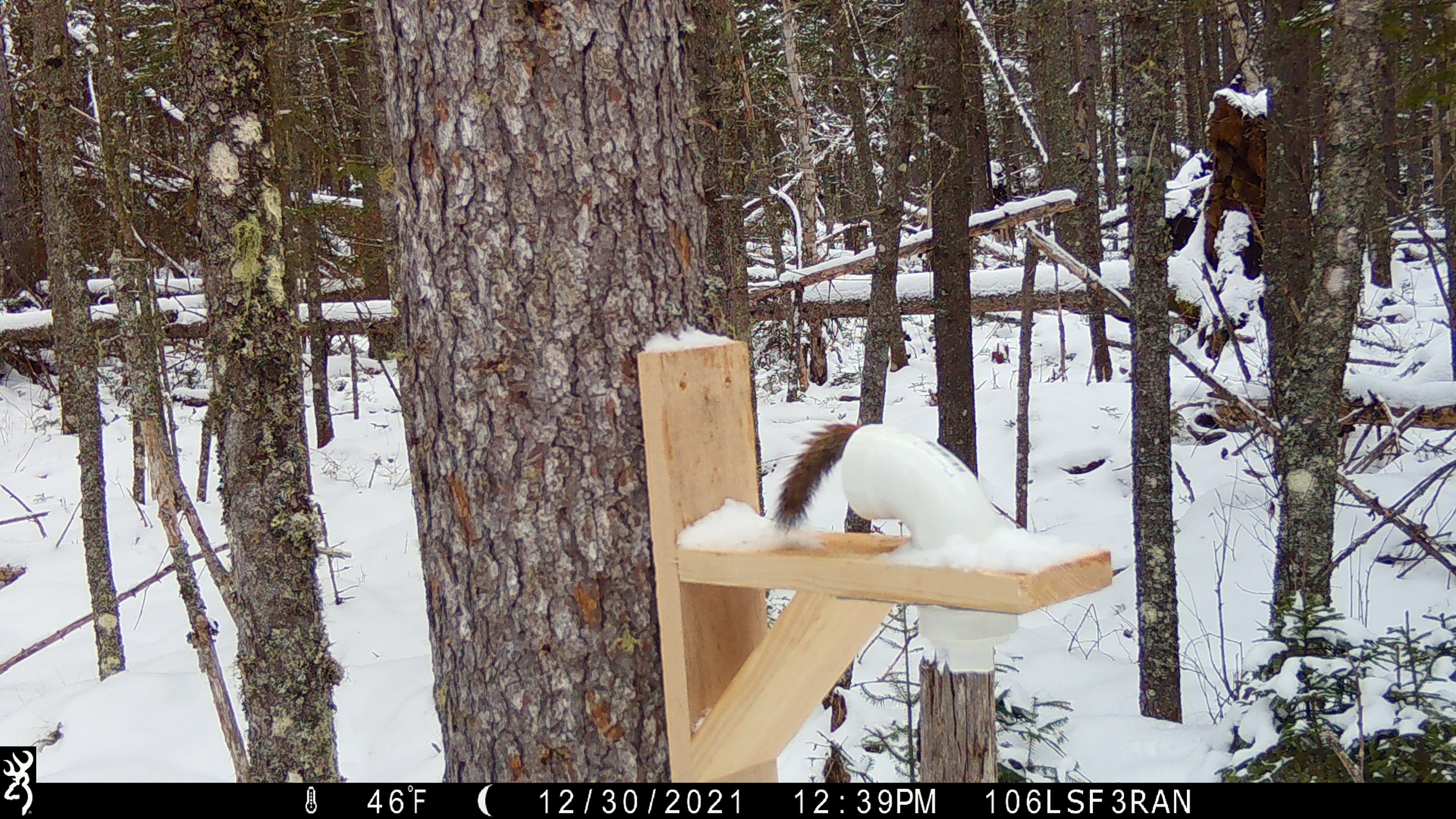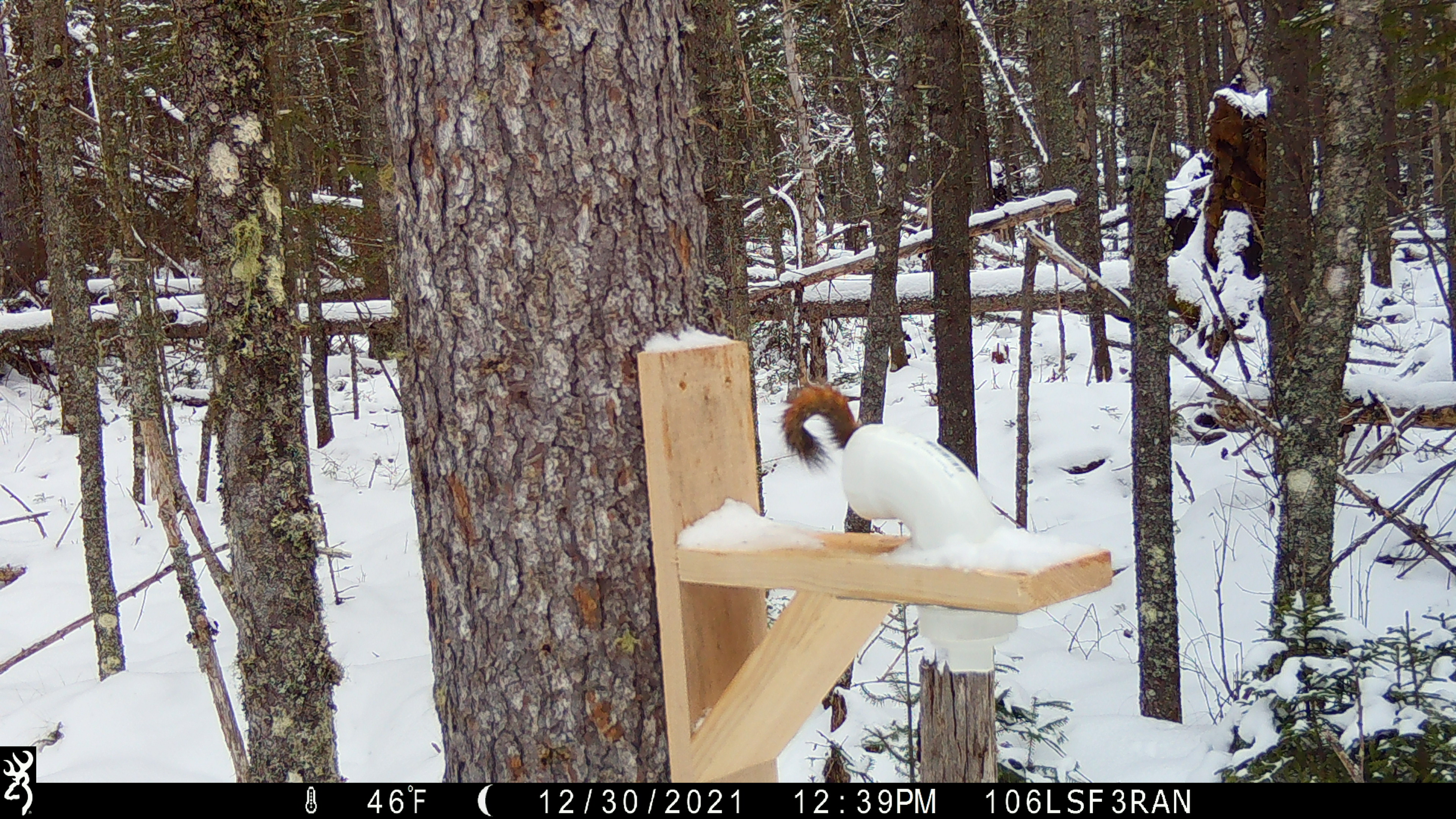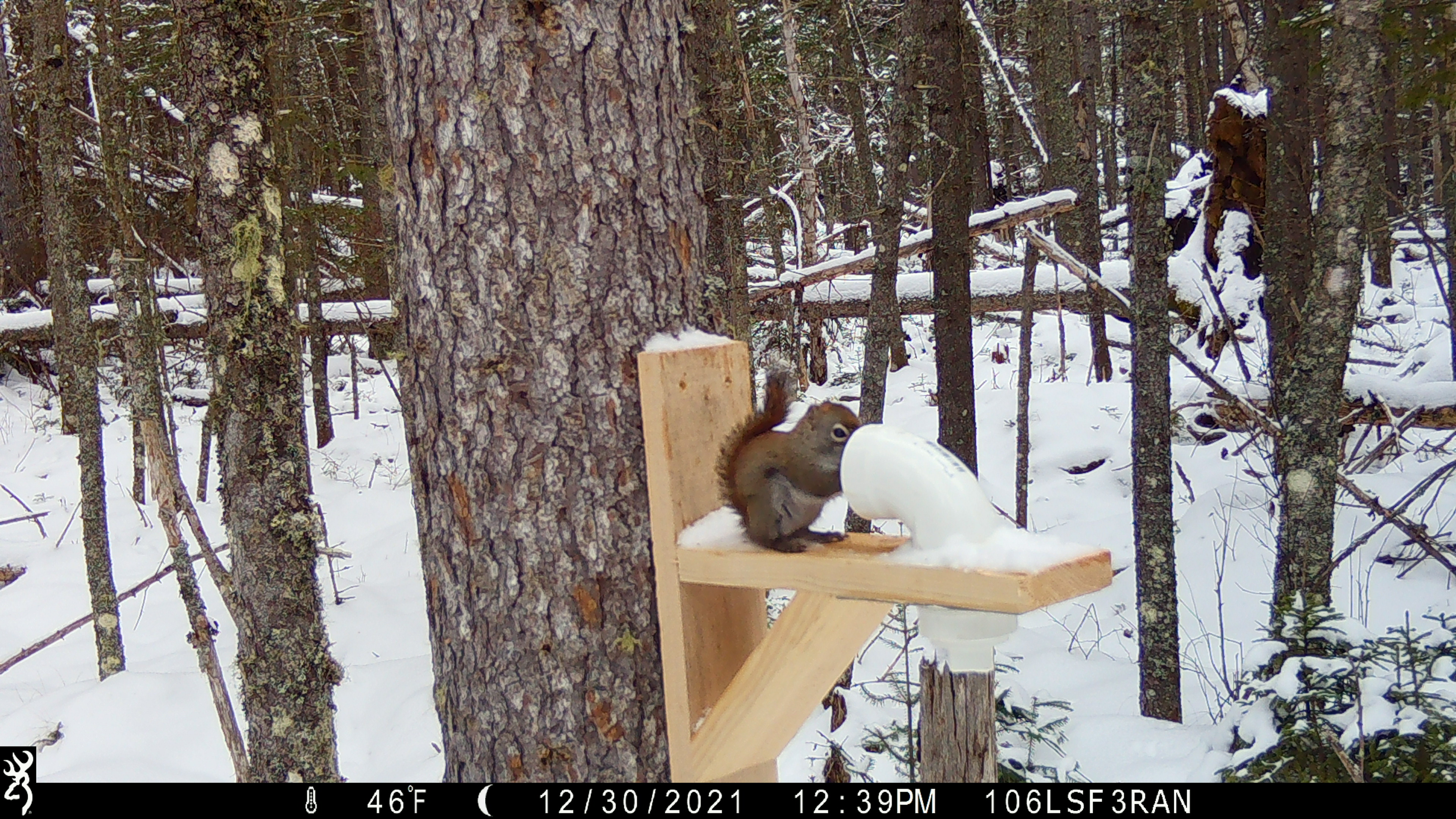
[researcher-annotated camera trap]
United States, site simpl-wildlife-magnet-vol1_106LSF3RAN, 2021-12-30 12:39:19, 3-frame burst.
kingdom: Animalia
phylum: Chordata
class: Mammalia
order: Rodentia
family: Sciuridae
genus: Tamiasciurus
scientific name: Tamiasciurus hudsonicus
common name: red squirrel